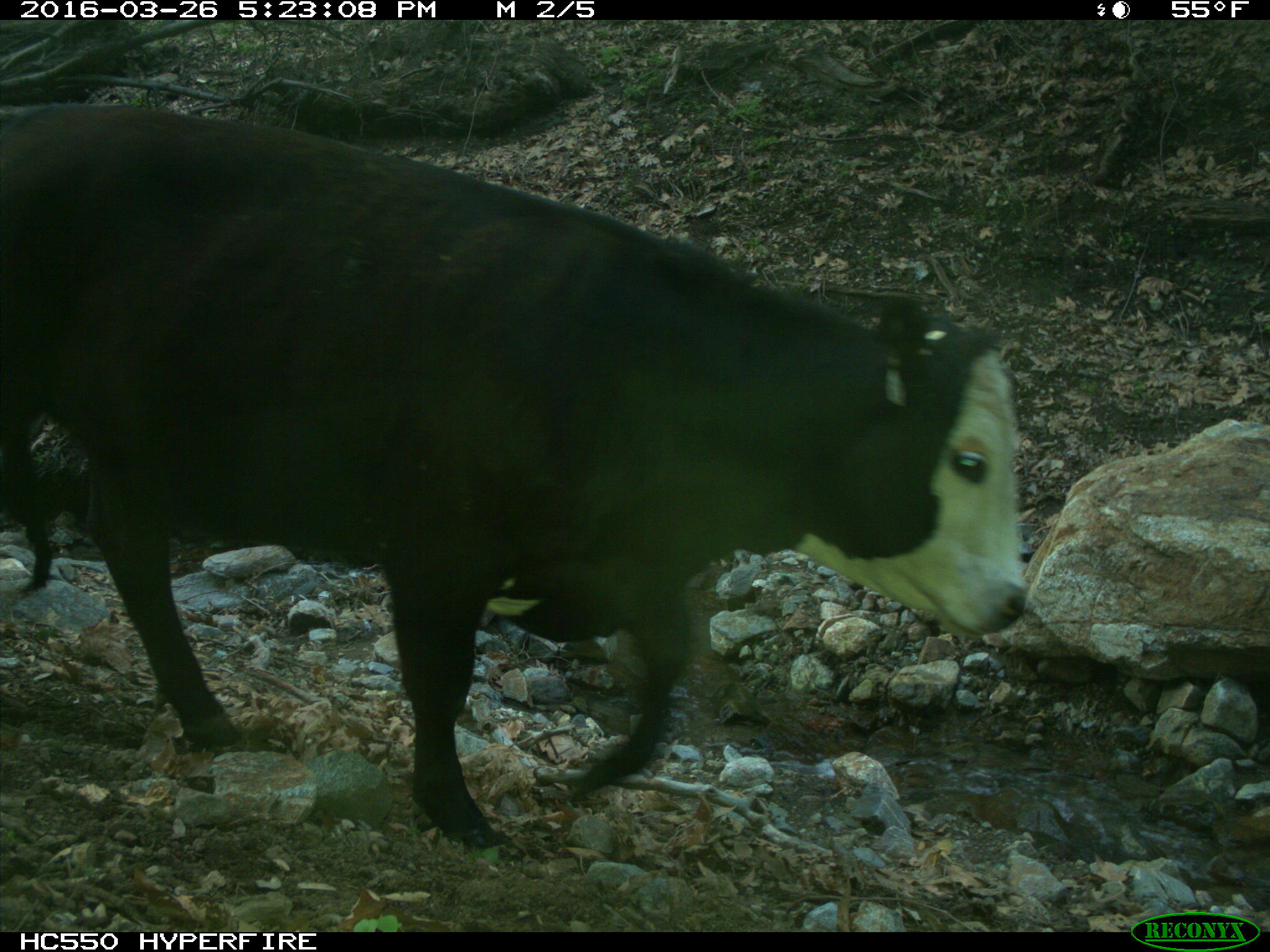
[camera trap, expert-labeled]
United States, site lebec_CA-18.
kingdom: Animalia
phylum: Chordata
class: Mammalia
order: Artiodactyla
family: Bovidae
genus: Bos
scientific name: Bos taurus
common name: domestic cow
Bos taurus (domestic cow).